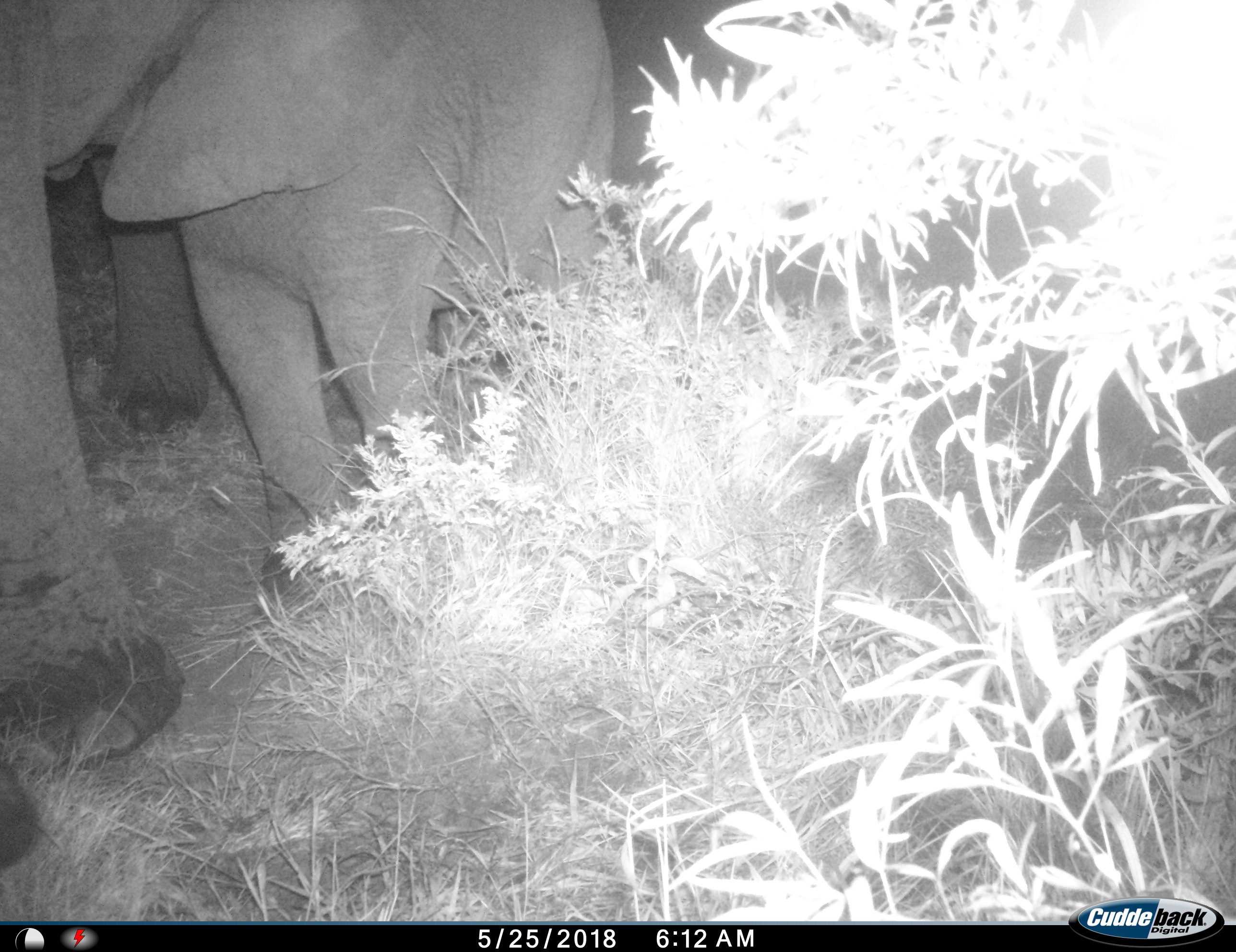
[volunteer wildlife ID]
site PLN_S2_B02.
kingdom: Animalia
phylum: Chordata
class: Mammalia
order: Proboscidea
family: Elephantidae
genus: Loxodonta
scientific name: Loxodonta africana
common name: african bush elephant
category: elephant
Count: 2.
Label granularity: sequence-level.